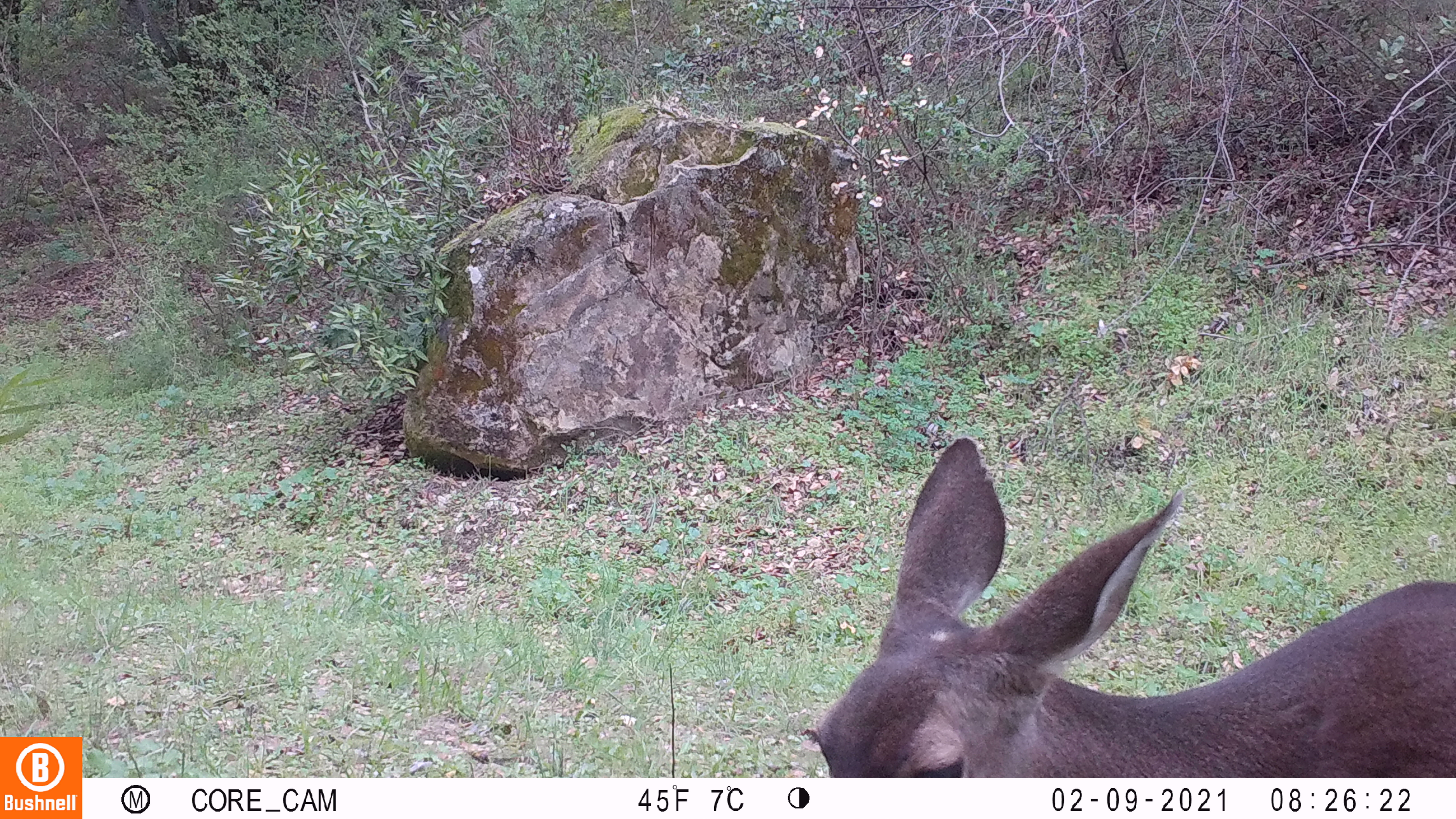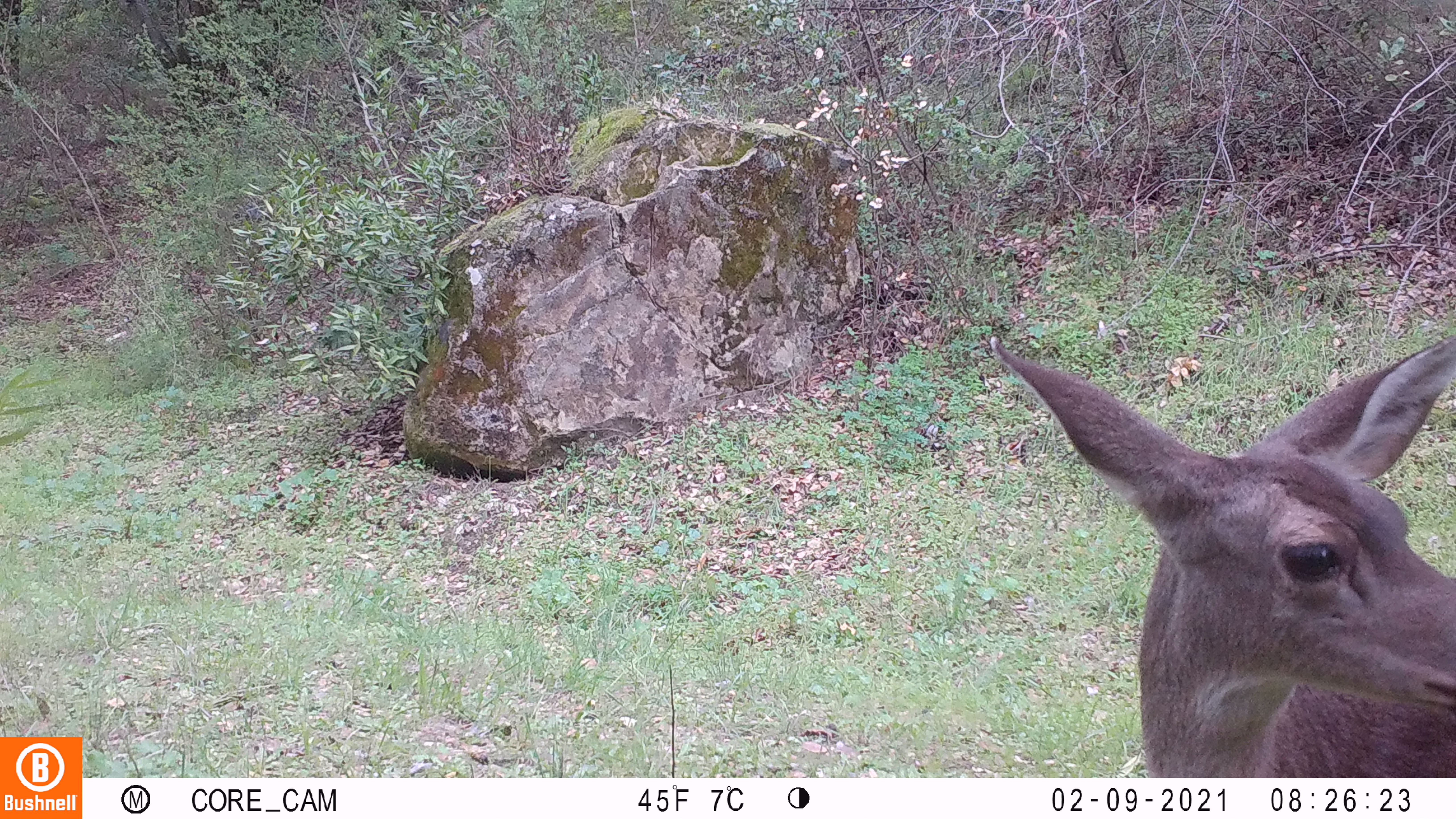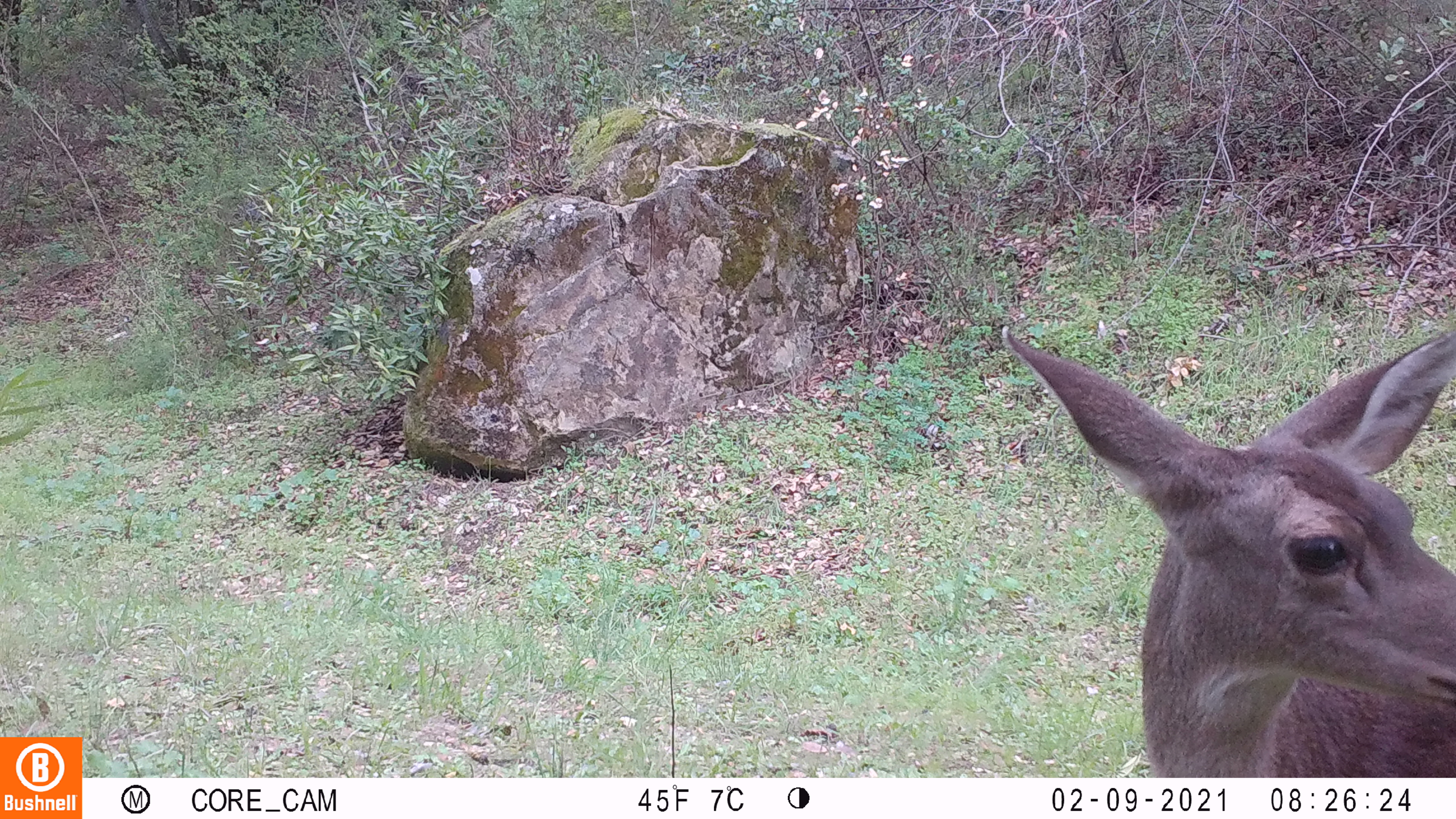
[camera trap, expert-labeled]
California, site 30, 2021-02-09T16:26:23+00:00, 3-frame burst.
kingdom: Animalia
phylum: Chordata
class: Mammalia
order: Artiodactyla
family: Cervidae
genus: Odocoileus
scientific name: Odocoileus hemionus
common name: mule deer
Mule deer (Odocoileus hemionus).